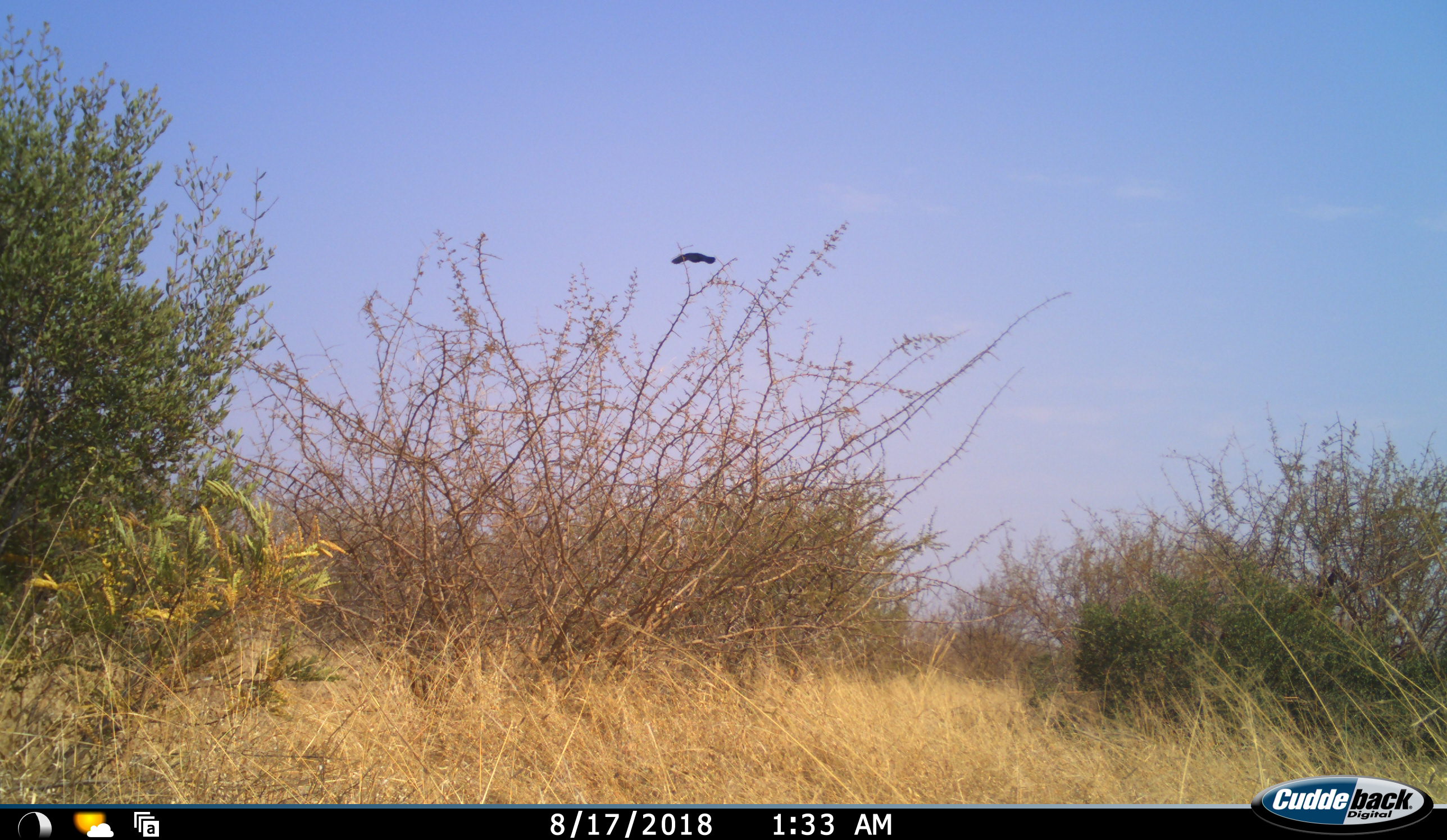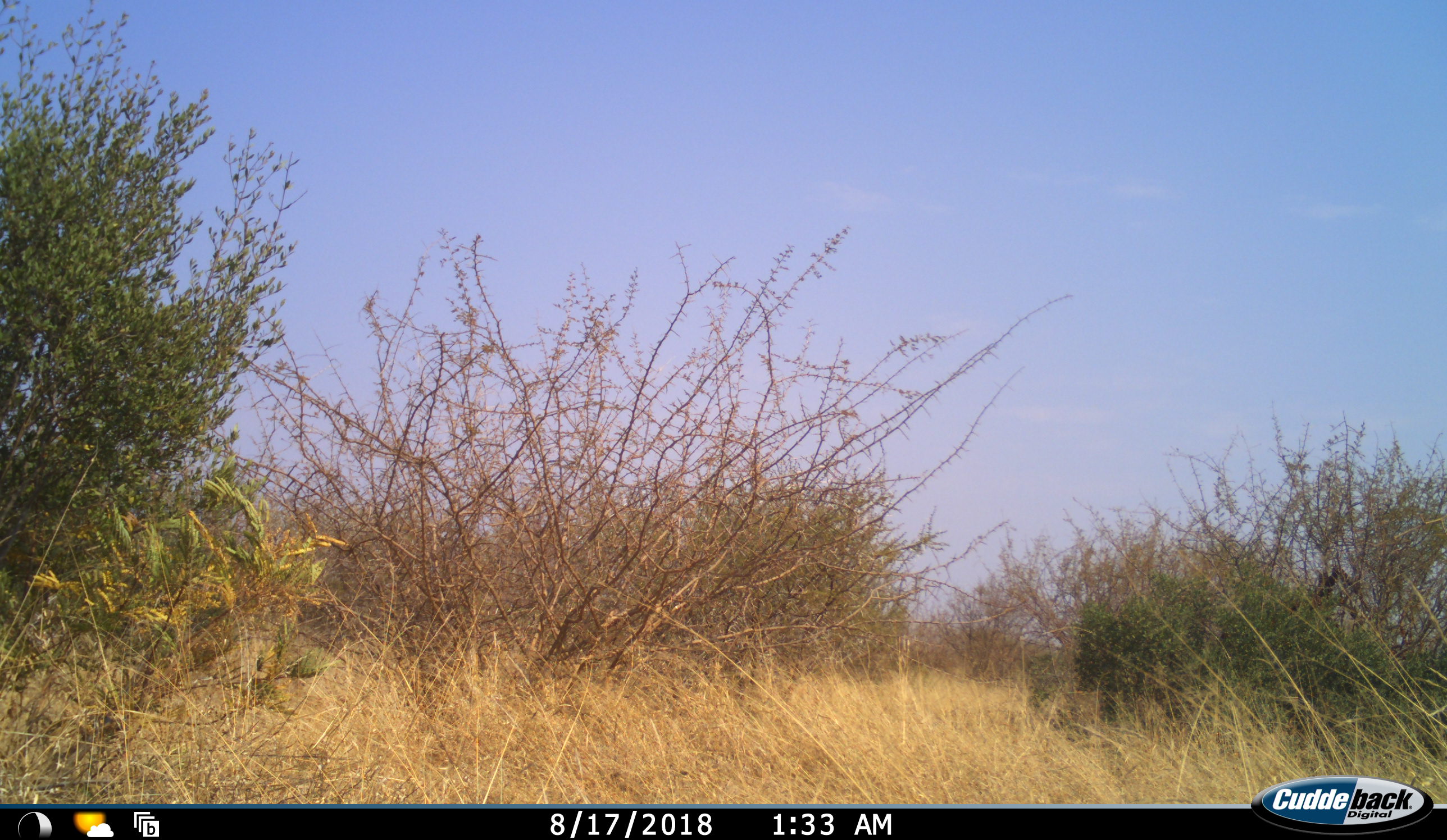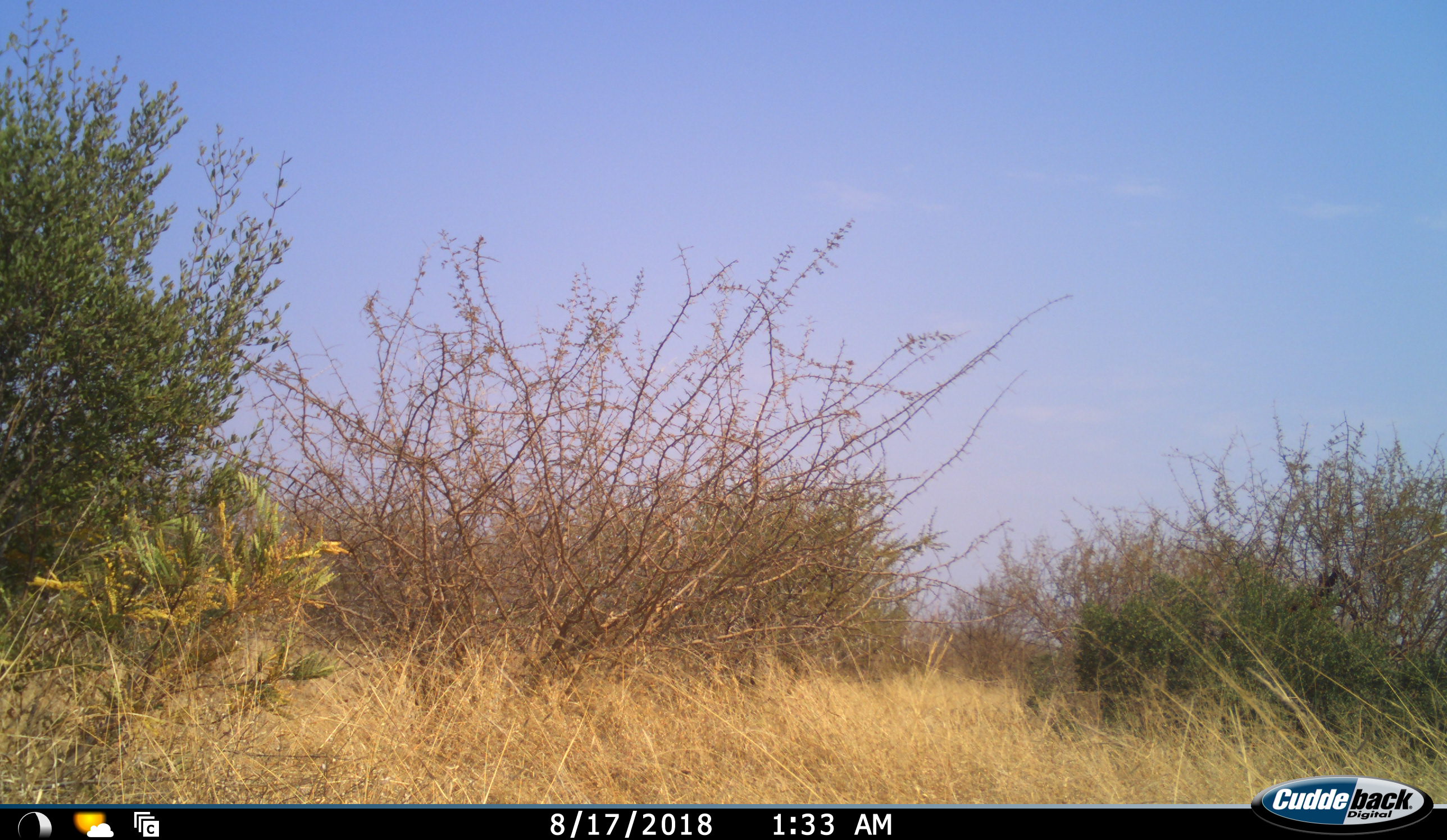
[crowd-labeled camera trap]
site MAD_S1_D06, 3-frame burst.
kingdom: Animalia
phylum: Chordata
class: Aves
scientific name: Aves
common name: bird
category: birdother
Birdother (bird) (Aves), count 1. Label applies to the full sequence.